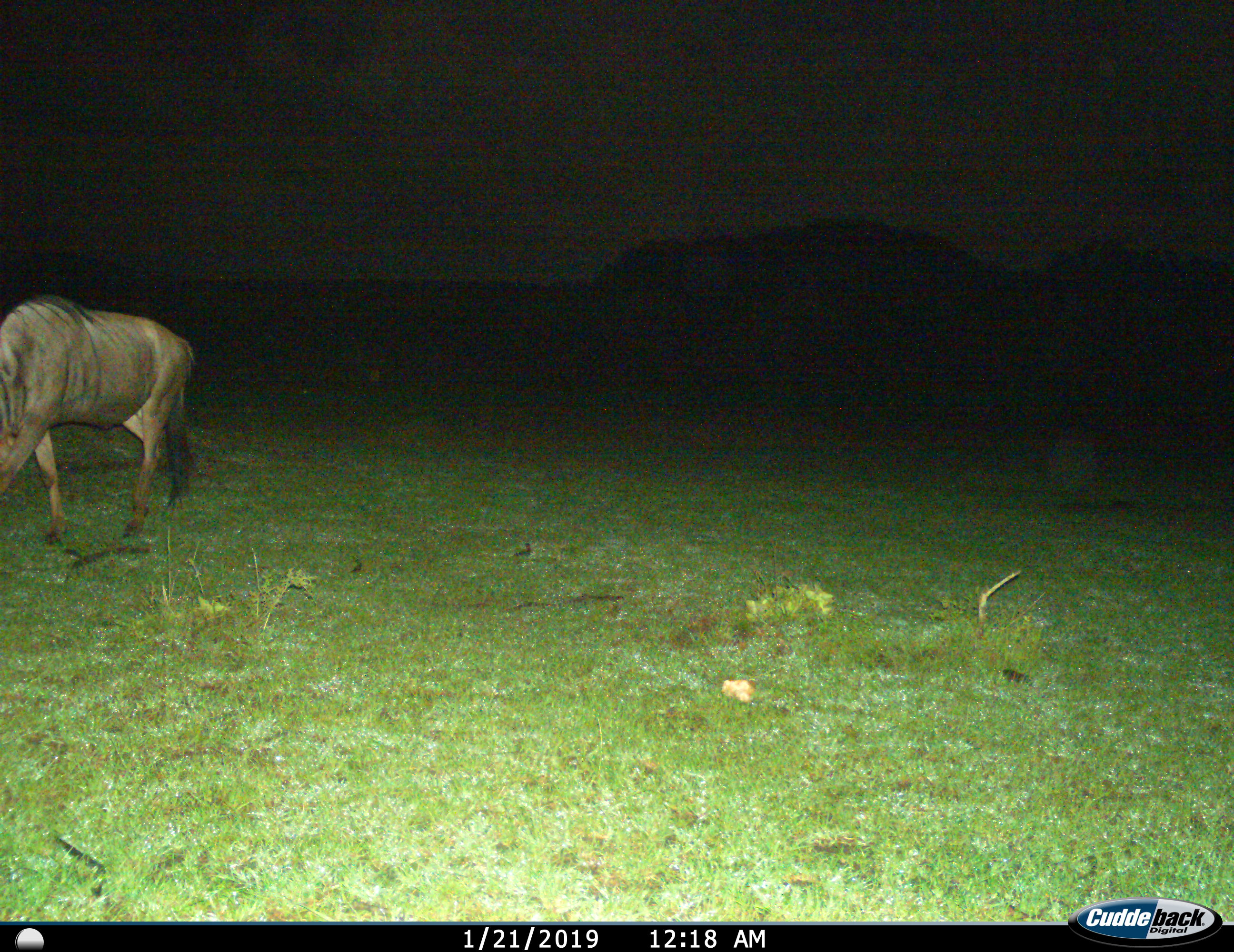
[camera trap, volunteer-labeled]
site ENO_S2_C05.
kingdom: Animalia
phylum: Chordata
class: Mammalia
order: Artiodactyla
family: Bovidae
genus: Connochaetes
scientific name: Connochaetes taurinus taurinus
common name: blue wildebeest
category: wildebeestblue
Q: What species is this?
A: Wildebeestblue (blue wildebeest) (Connochaetes taurinus taurinus).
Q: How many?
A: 1.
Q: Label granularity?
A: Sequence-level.